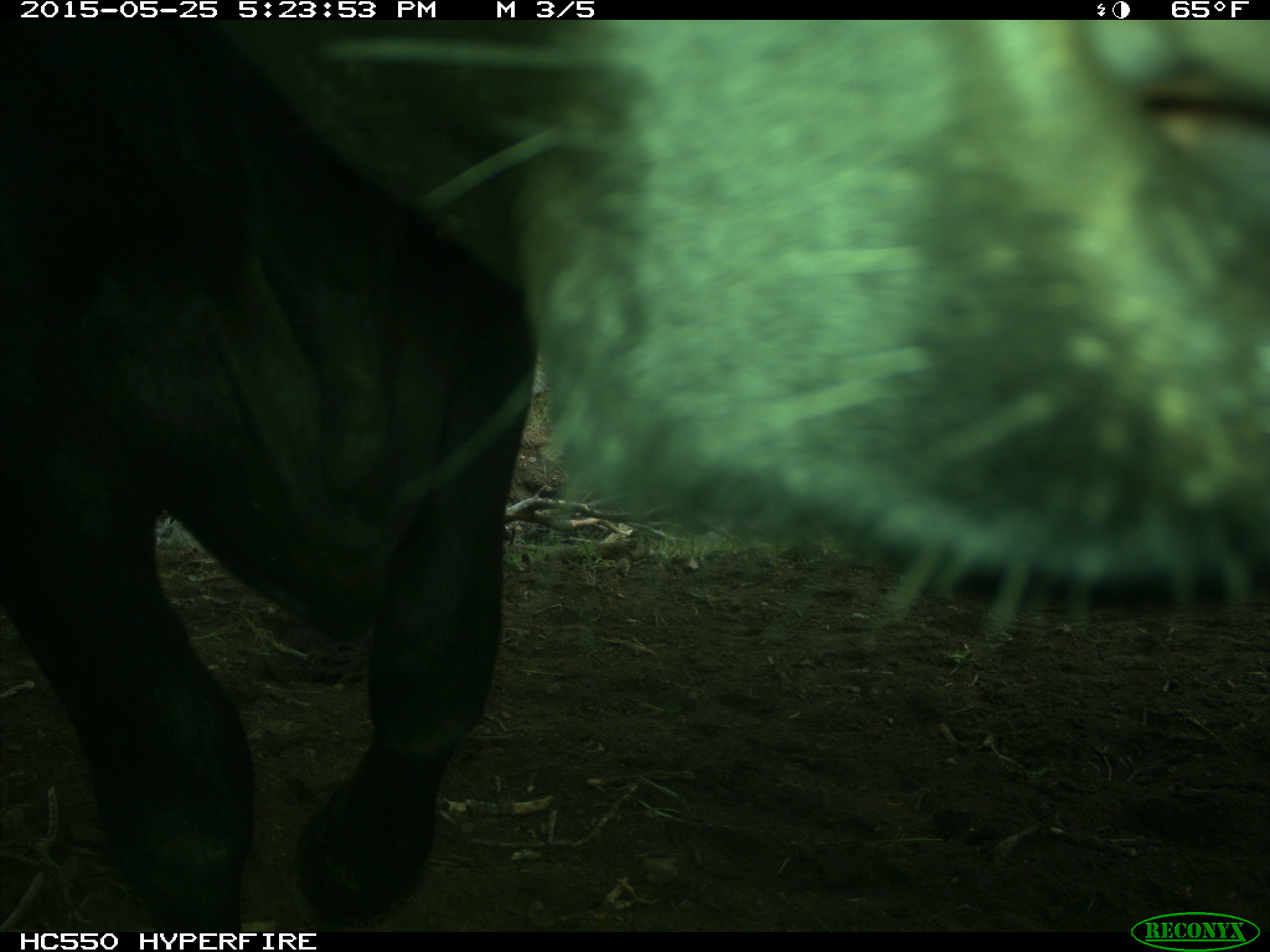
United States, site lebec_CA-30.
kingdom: Animalia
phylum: Chordata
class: Mammalia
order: Artiodactyla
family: Bovidae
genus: Bos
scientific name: Bos taurus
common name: domestic cow